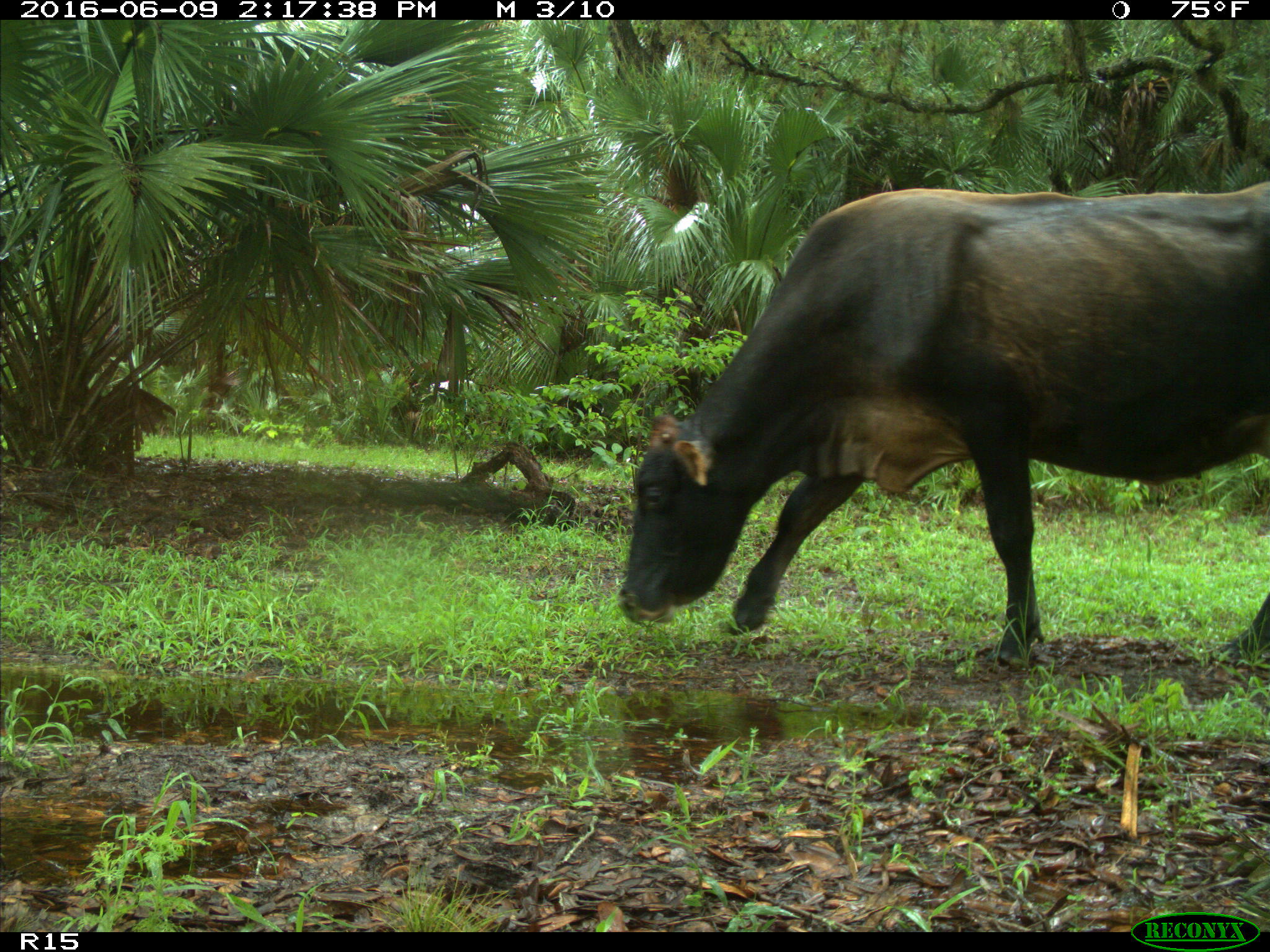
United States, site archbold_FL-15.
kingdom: Animalia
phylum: Chordata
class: Mammalia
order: Artiodactyla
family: Bovidae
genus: Bos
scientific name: Bos taurus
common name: domestic cow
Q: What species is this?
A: Bos taurus (domestic cow).